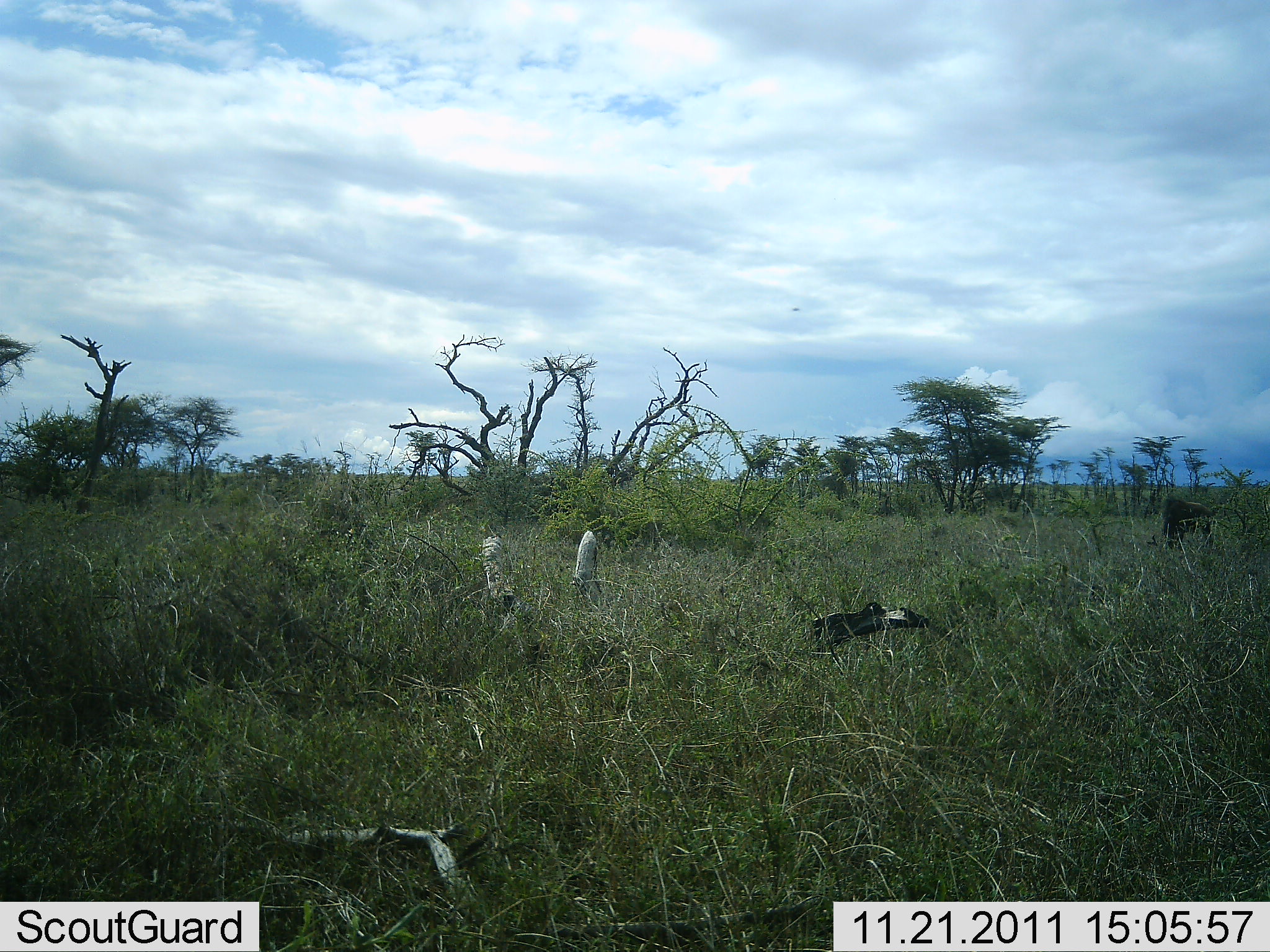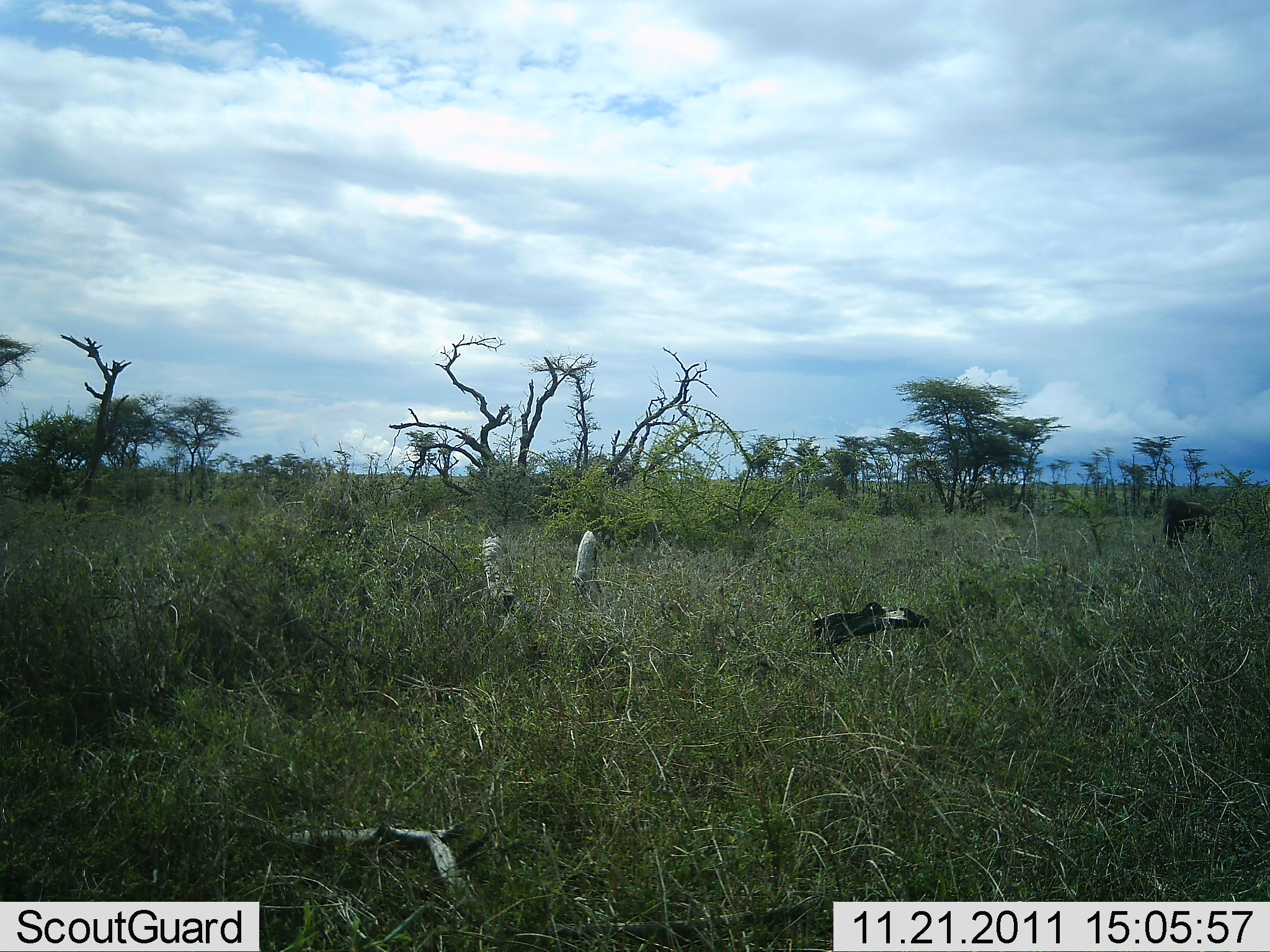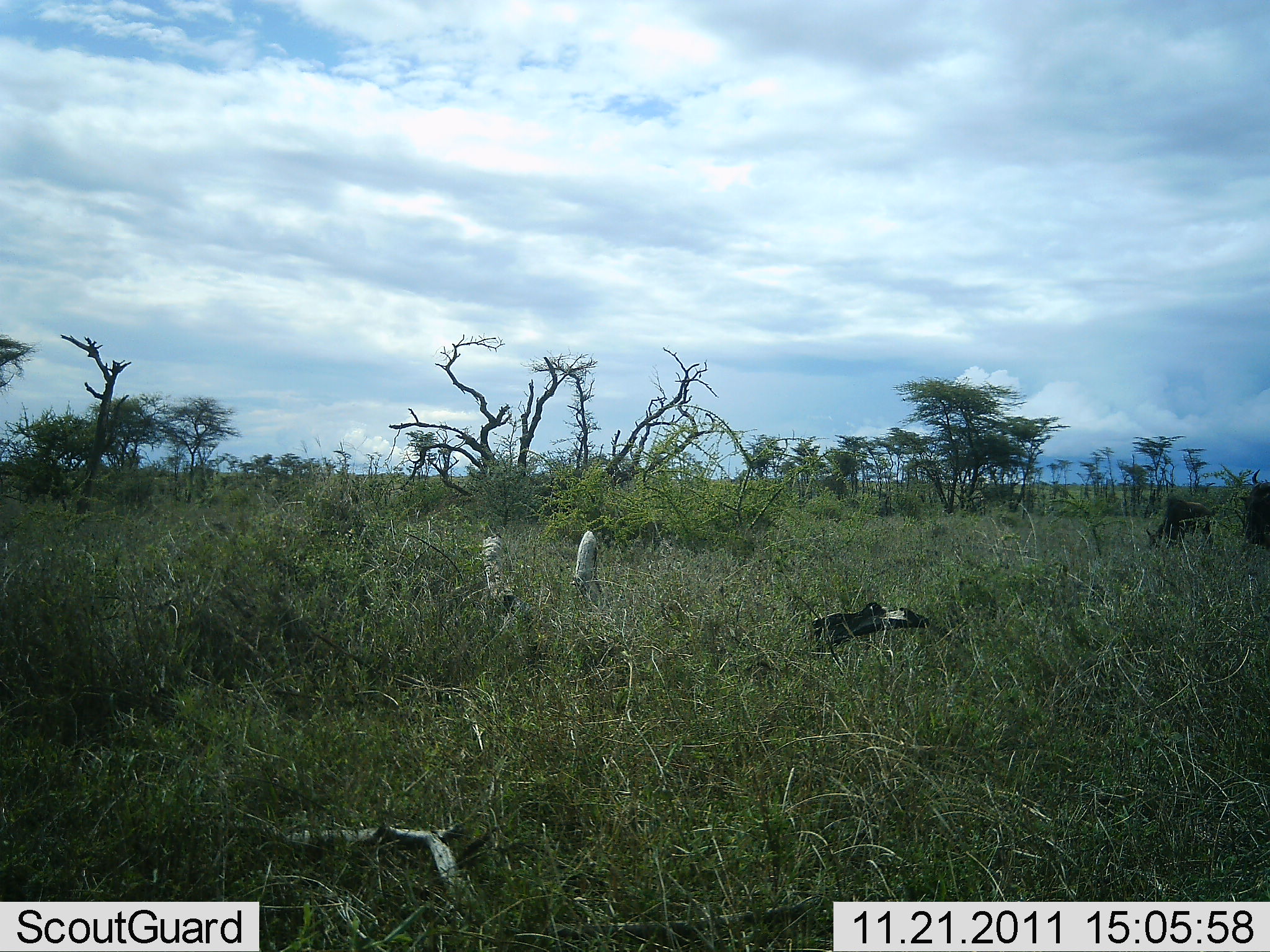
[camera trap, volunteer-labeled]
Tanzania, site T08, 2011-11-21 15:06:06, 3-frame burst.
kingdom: Animalia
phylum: Chordata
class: Mammalia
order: Artiodactyla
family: Bovidae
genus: Connochaetes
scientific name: Connochaetes taurinus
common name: blue wildebeest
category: wildebeest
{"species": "wildebeest (blue wildebeest) (Connochaetes taurinus)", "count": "2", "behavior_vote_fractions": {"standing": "36%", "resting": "0%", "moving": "18%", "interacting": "0%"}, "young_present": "0%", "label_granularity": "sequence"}